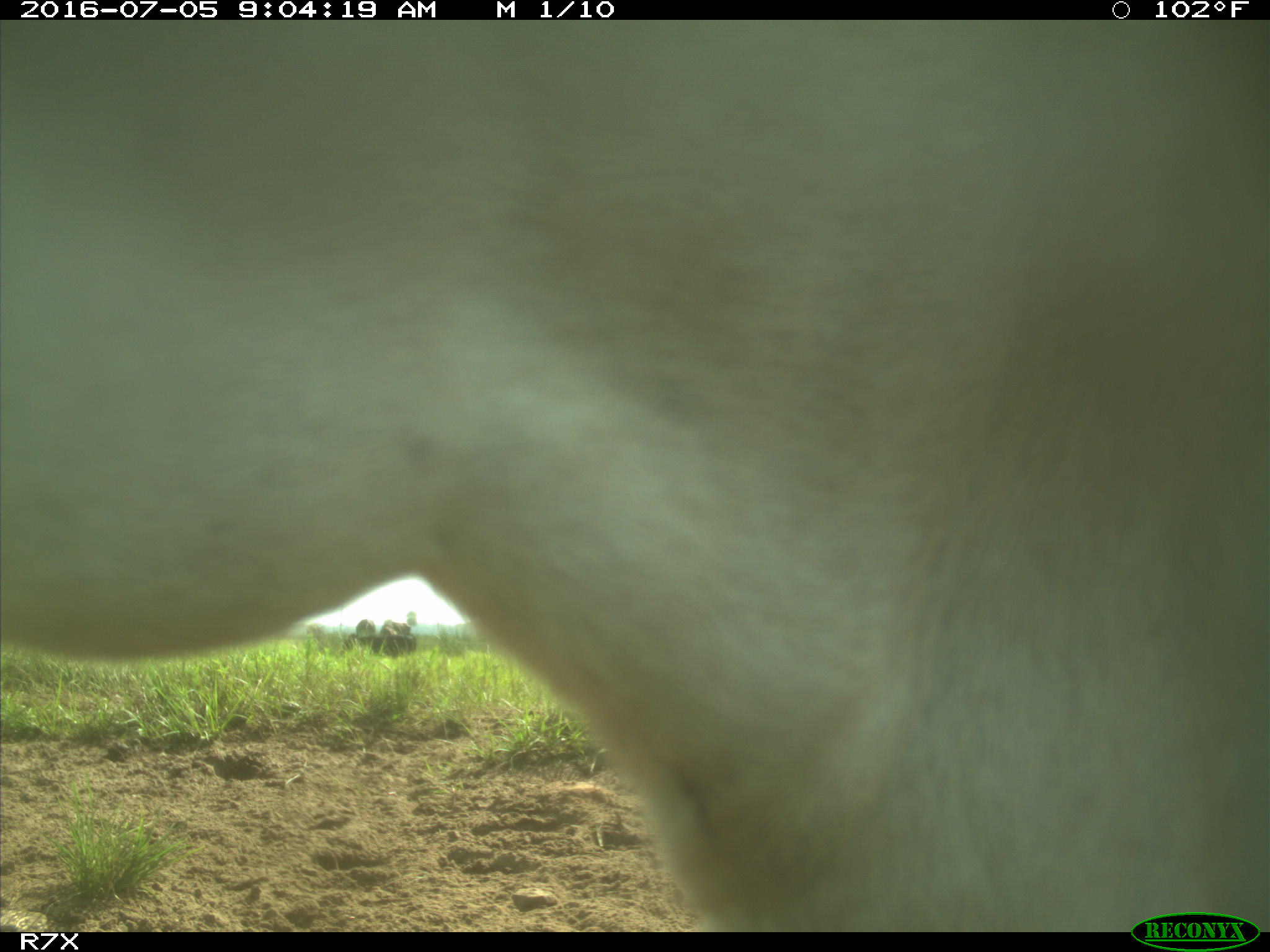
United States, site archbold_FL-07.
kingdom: Animalia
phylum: Chordata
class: Mammalia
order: Artiodactyla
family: Bovidae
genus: Bos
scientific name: Bos taurus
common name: domestic cow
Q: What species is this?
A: Bos taurus (domestic cow).